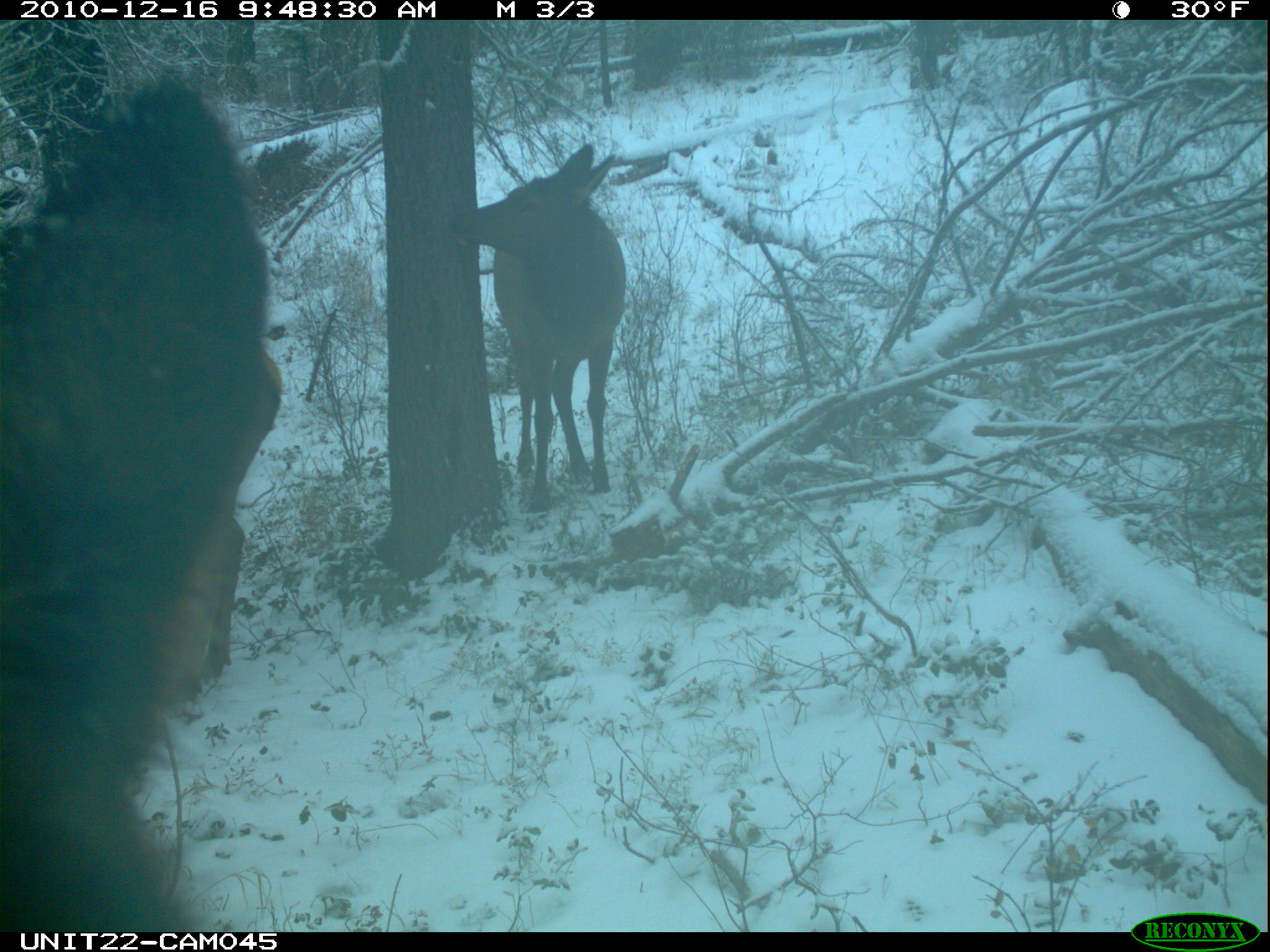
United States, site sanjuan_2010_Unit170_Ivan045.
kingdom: Animalia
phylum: Chordata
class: Mammalia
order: Artiodactyla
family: Cervidae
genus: Cervus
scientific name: Cervus elaphus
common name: red deer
Cervus elaphus (red deer).